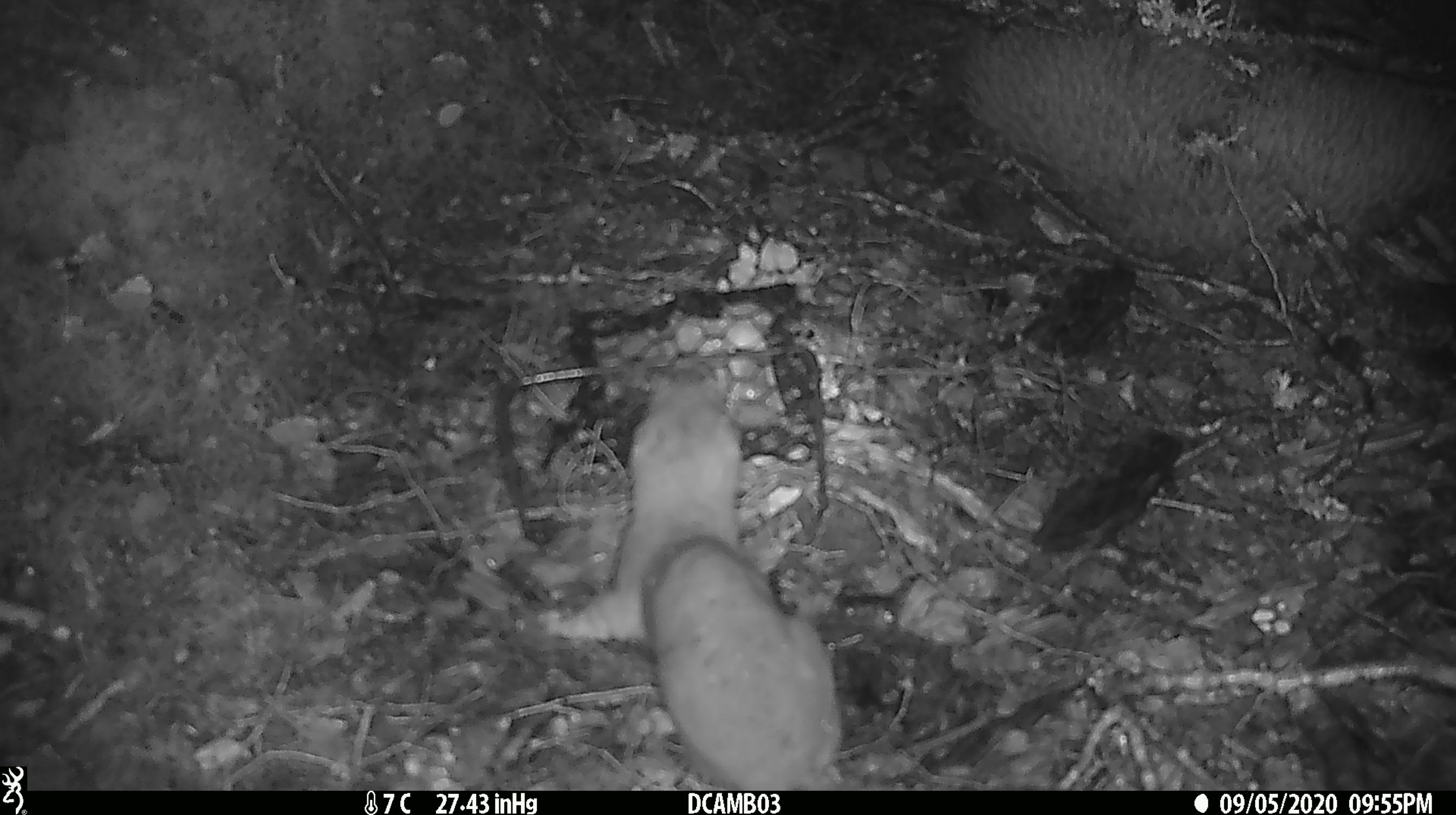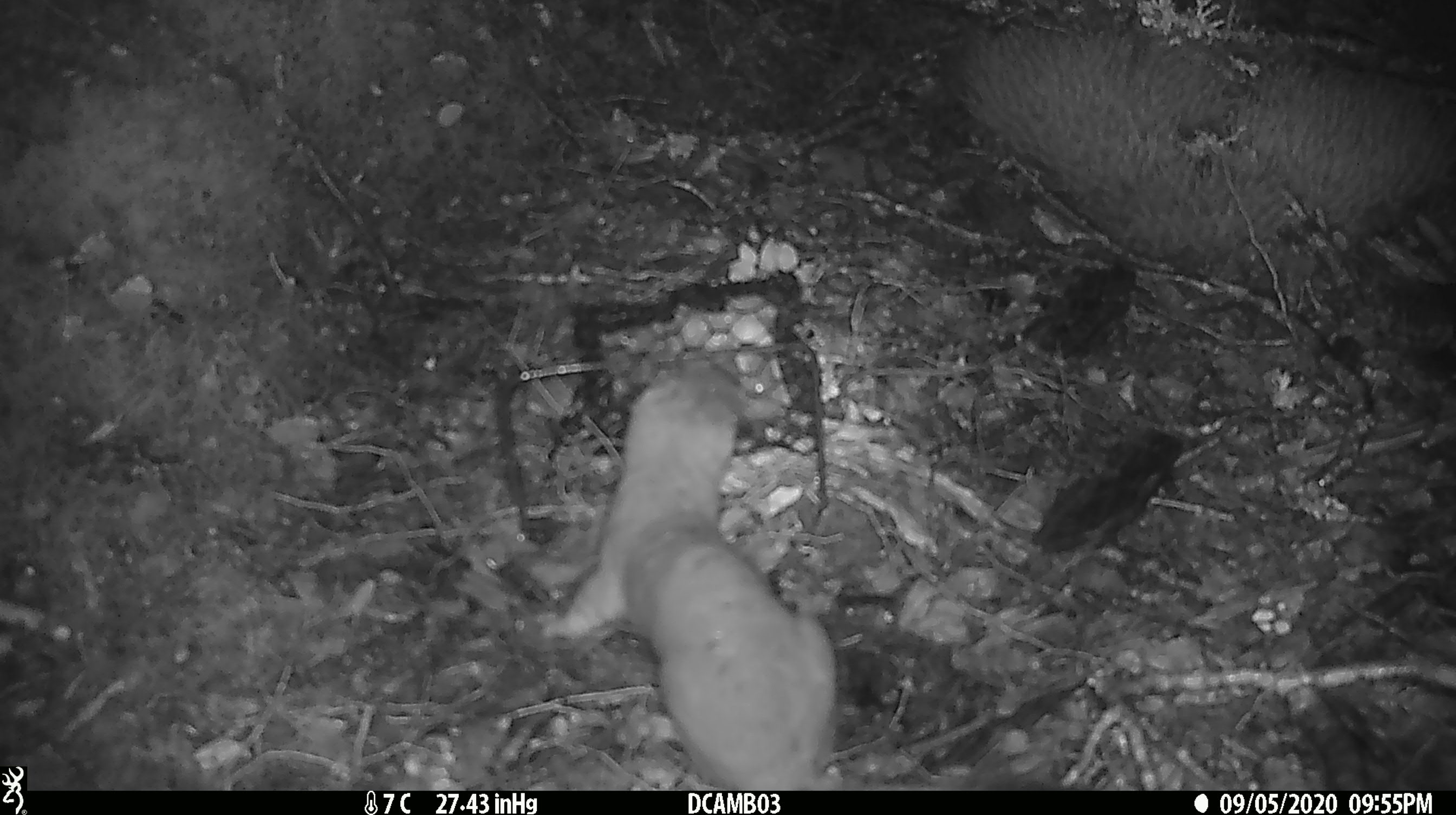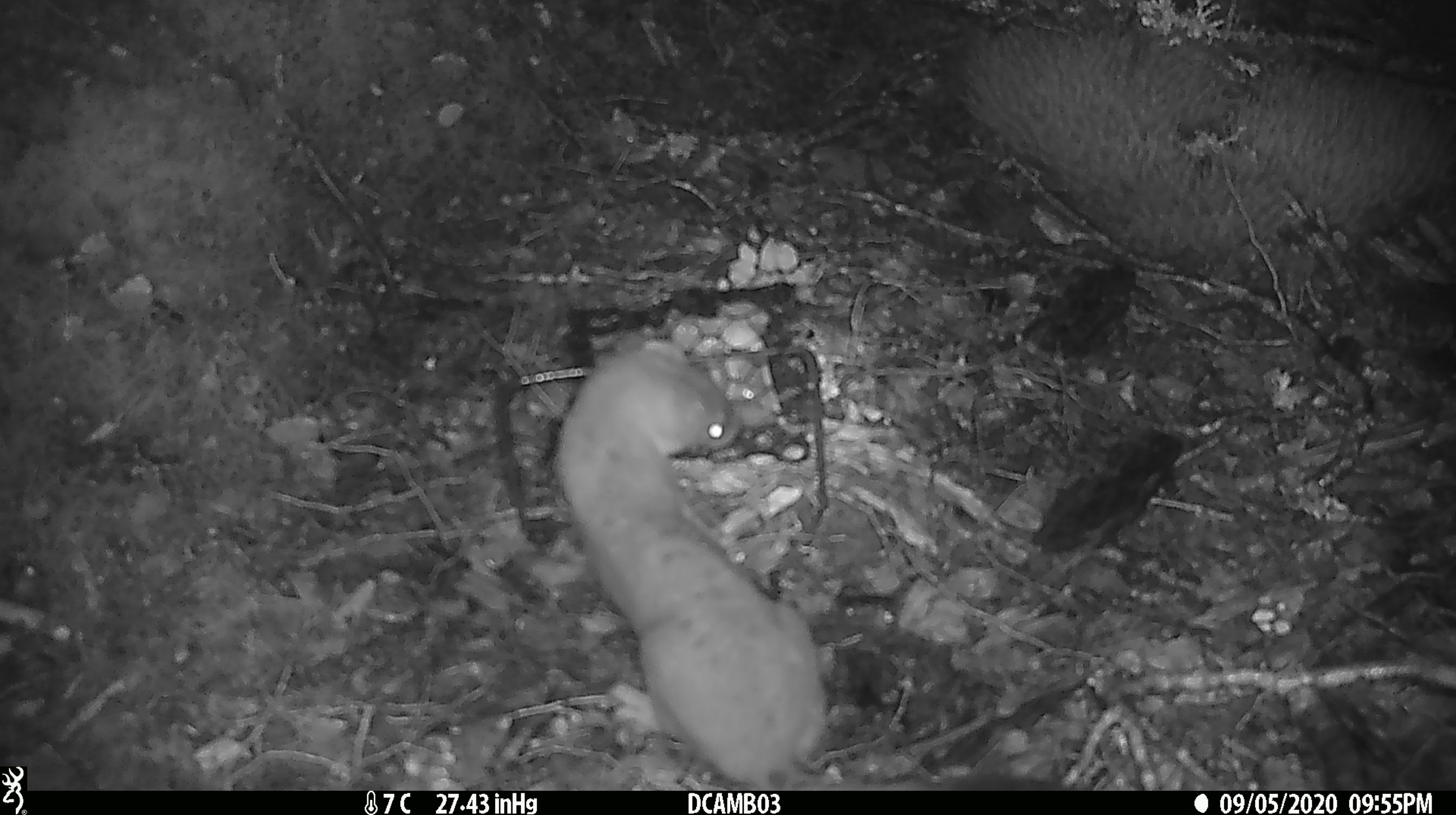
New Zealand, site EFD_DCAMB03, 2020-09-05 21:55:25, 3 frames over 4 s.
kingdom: Animalia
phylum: Chordata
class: Mammalia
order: Carnivora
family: Mustelidae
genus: Mustela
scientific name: Mustela erminea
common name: stoat